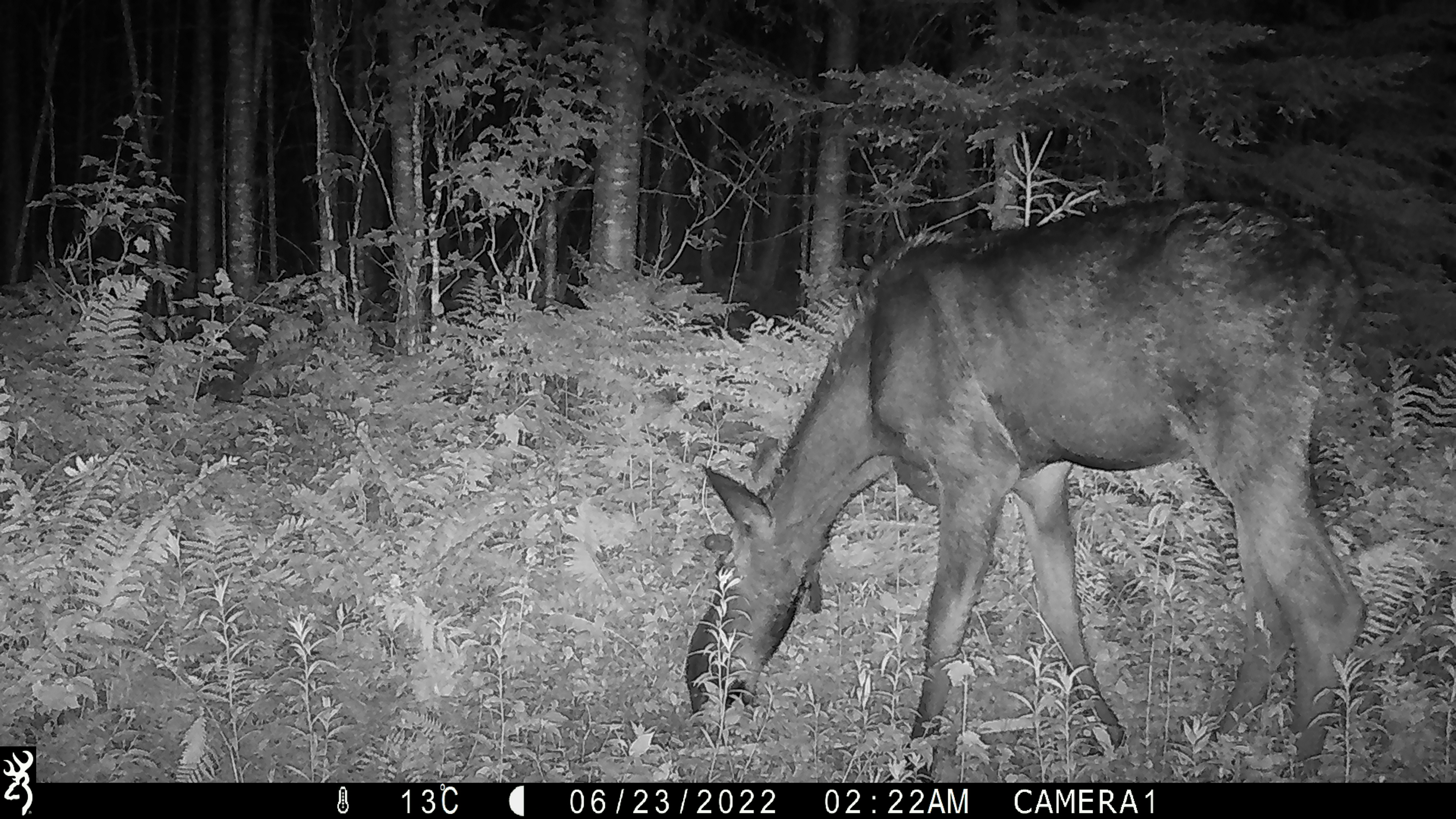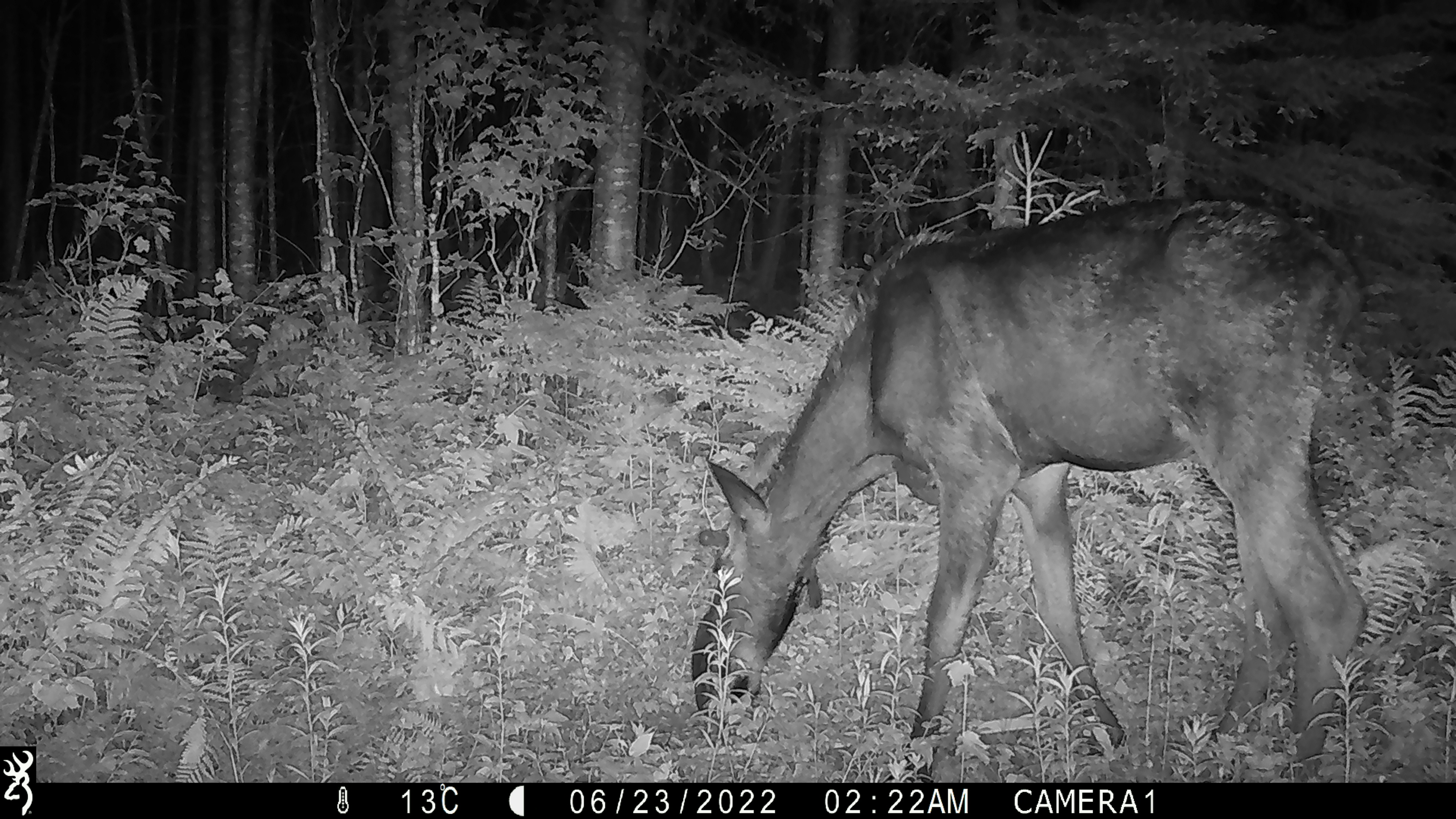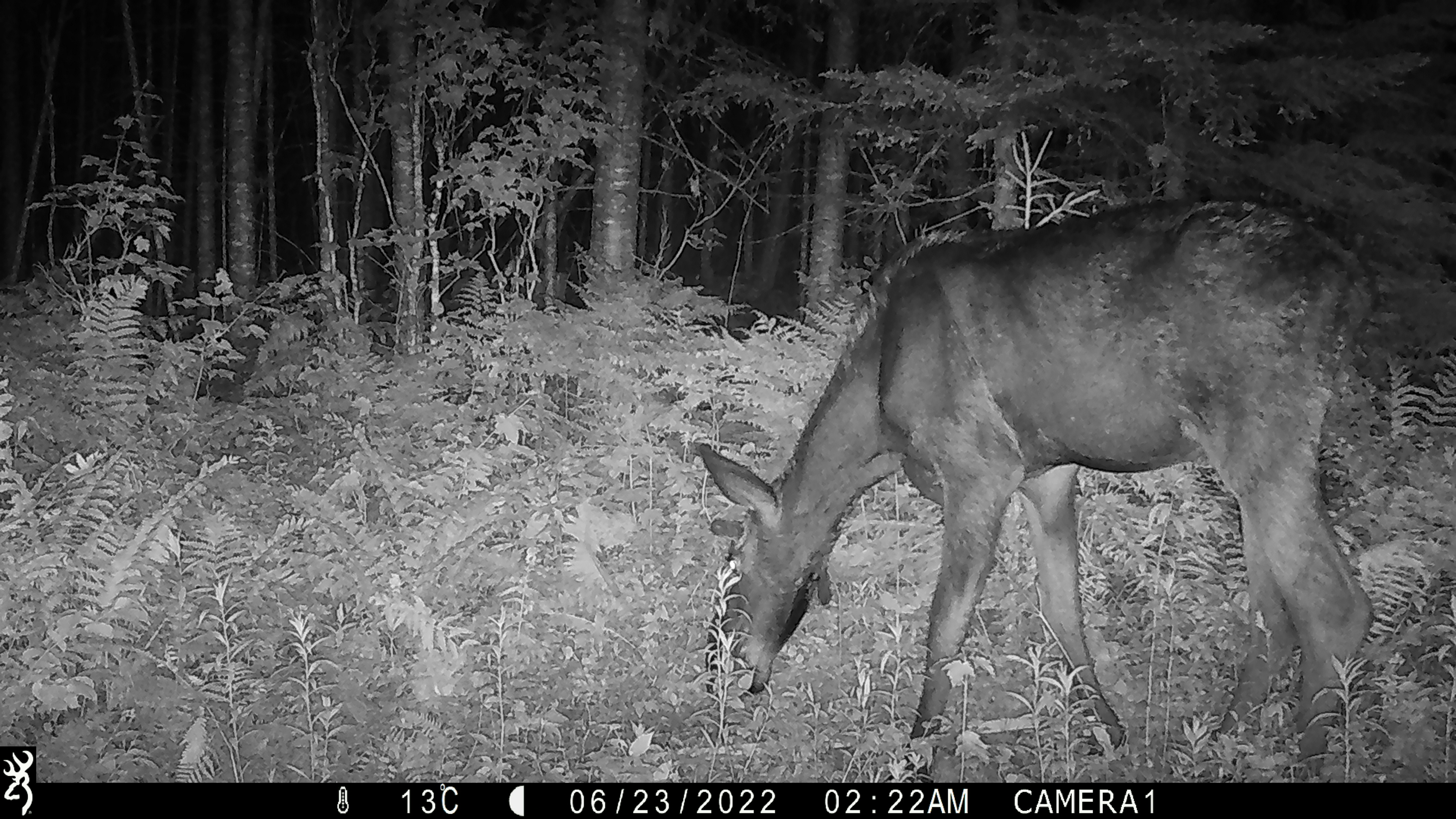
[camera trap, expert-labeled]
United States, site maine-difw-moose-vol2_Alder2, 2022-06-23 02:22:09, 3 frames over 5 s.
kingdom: Animalia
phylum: Chordata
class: Mammalia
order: Artiodactyla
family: Cervidae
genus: Alces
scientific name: Alces alces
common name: moose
Moose (Alces alces).